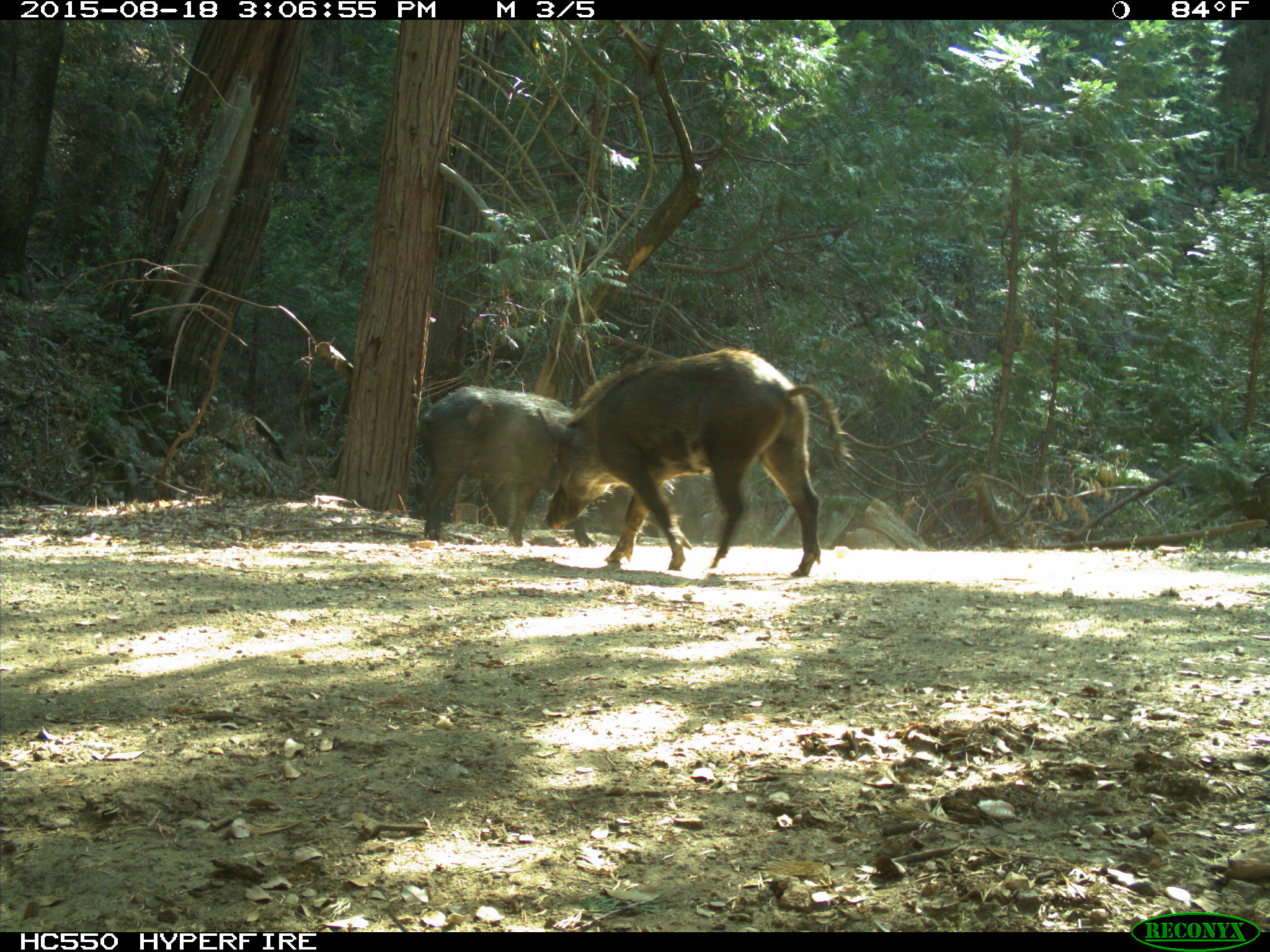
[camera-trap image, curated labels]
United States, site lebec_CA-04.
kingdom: Animalia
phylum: Chordata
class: Mammalia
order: Artiodactyla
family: Suidae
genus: Sus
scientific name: Sus scrofa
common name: wild boar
Sus scrofa (wild boar).